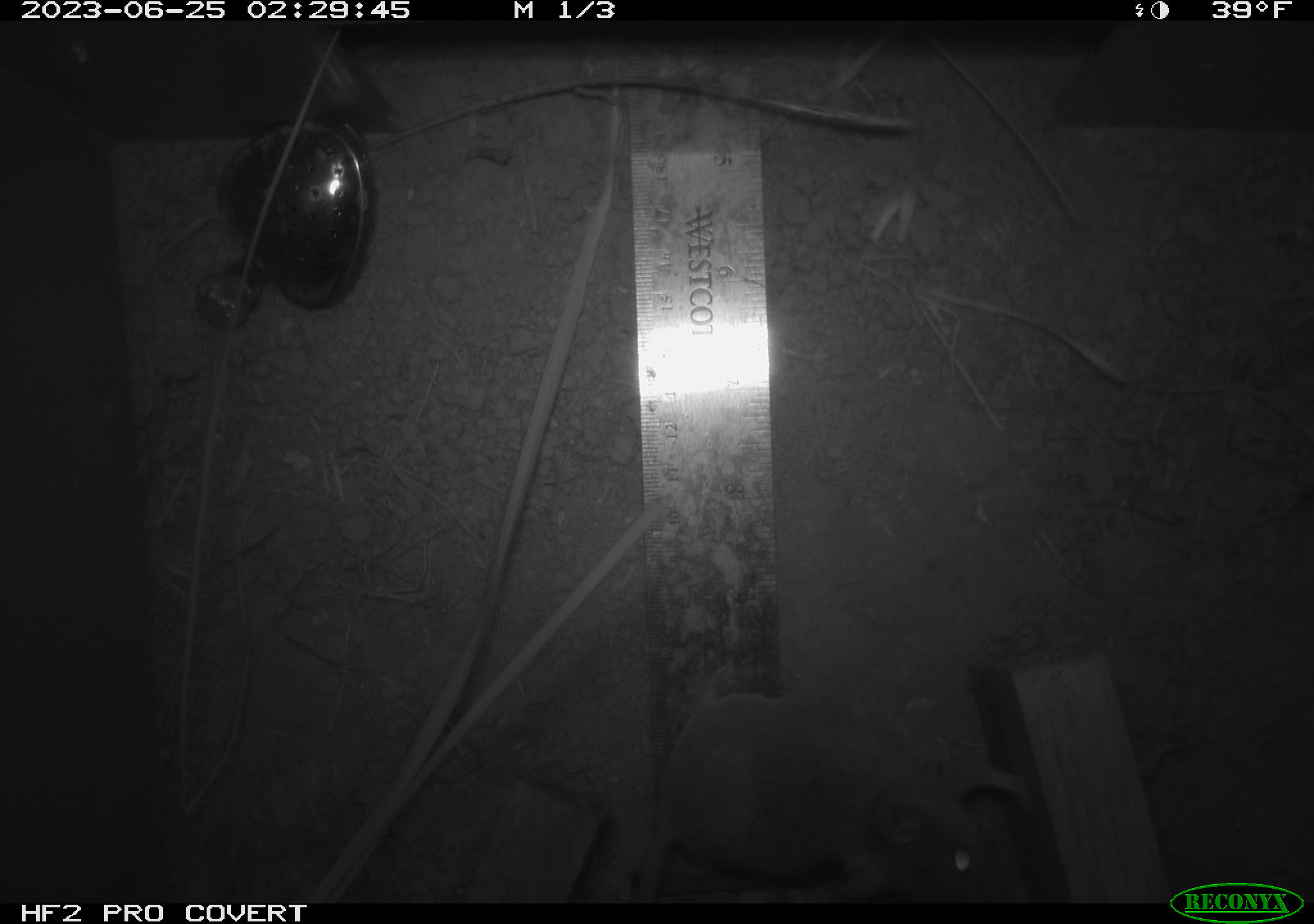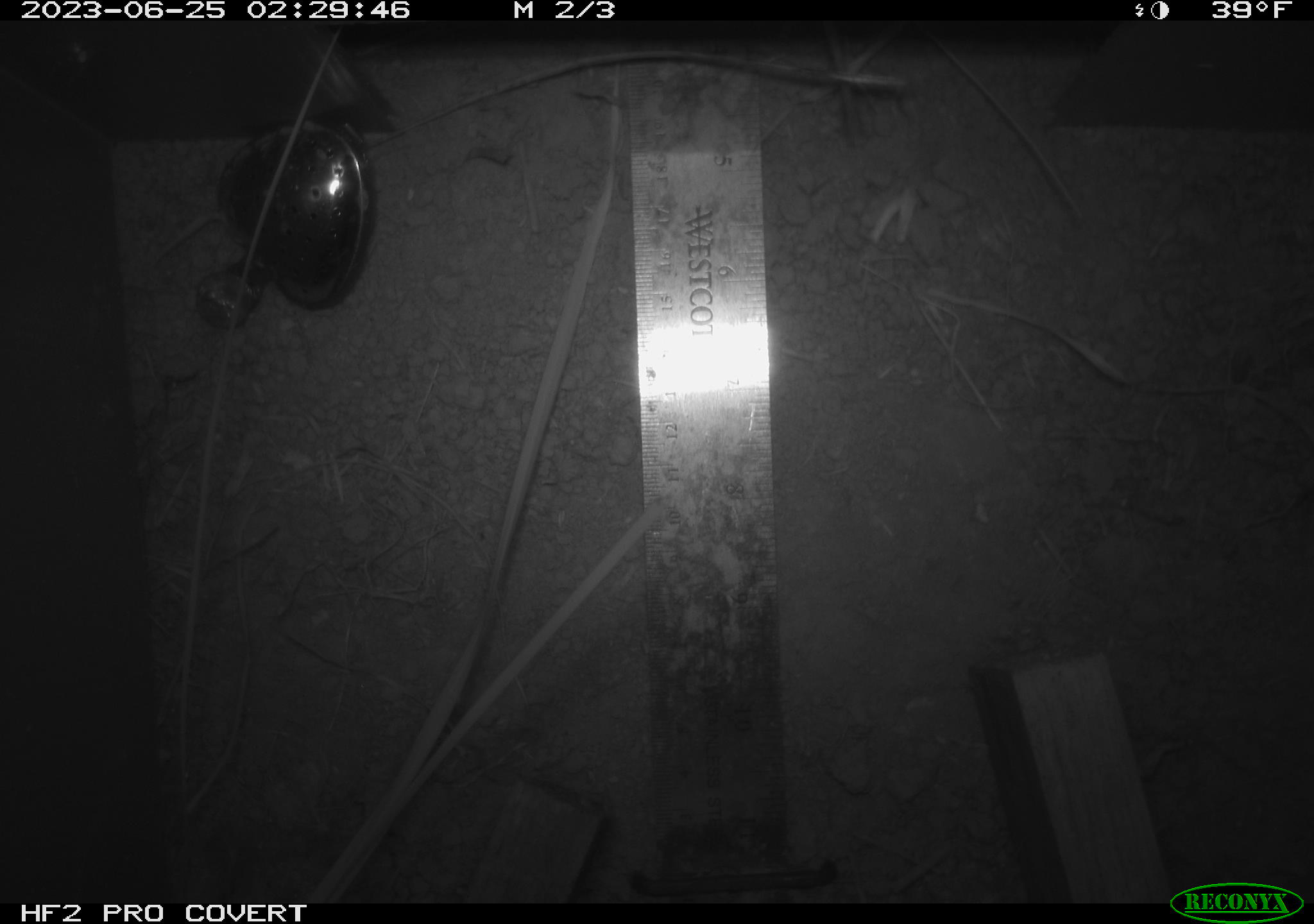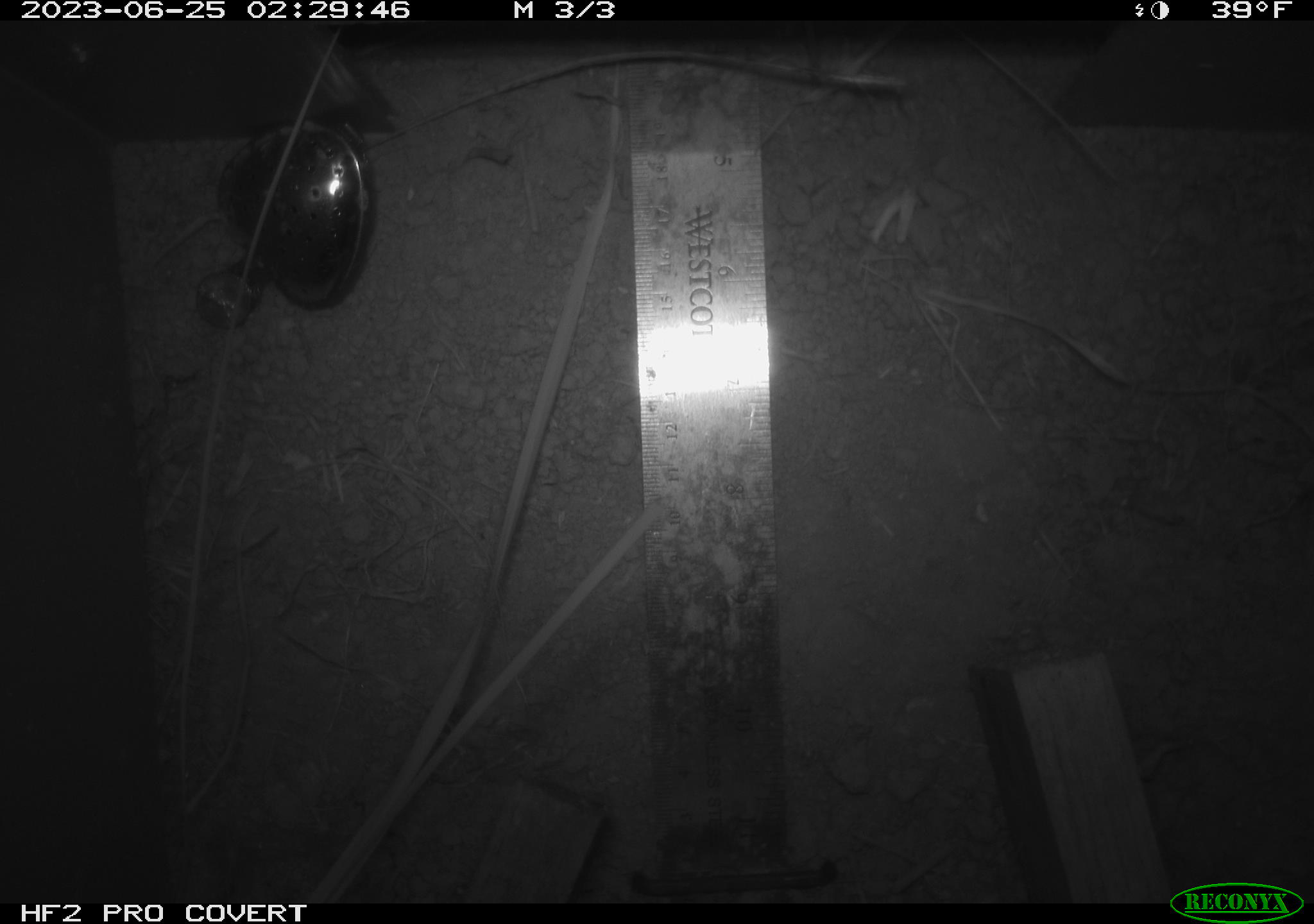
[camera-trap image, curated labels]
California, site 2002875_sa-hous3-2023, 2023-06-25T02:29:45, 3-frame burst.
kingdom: Animalia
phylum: Chordata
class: Mammalia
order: Rodentia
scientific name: Rodentia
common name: mouse species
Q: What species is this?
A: Mouse species (Rodentia).